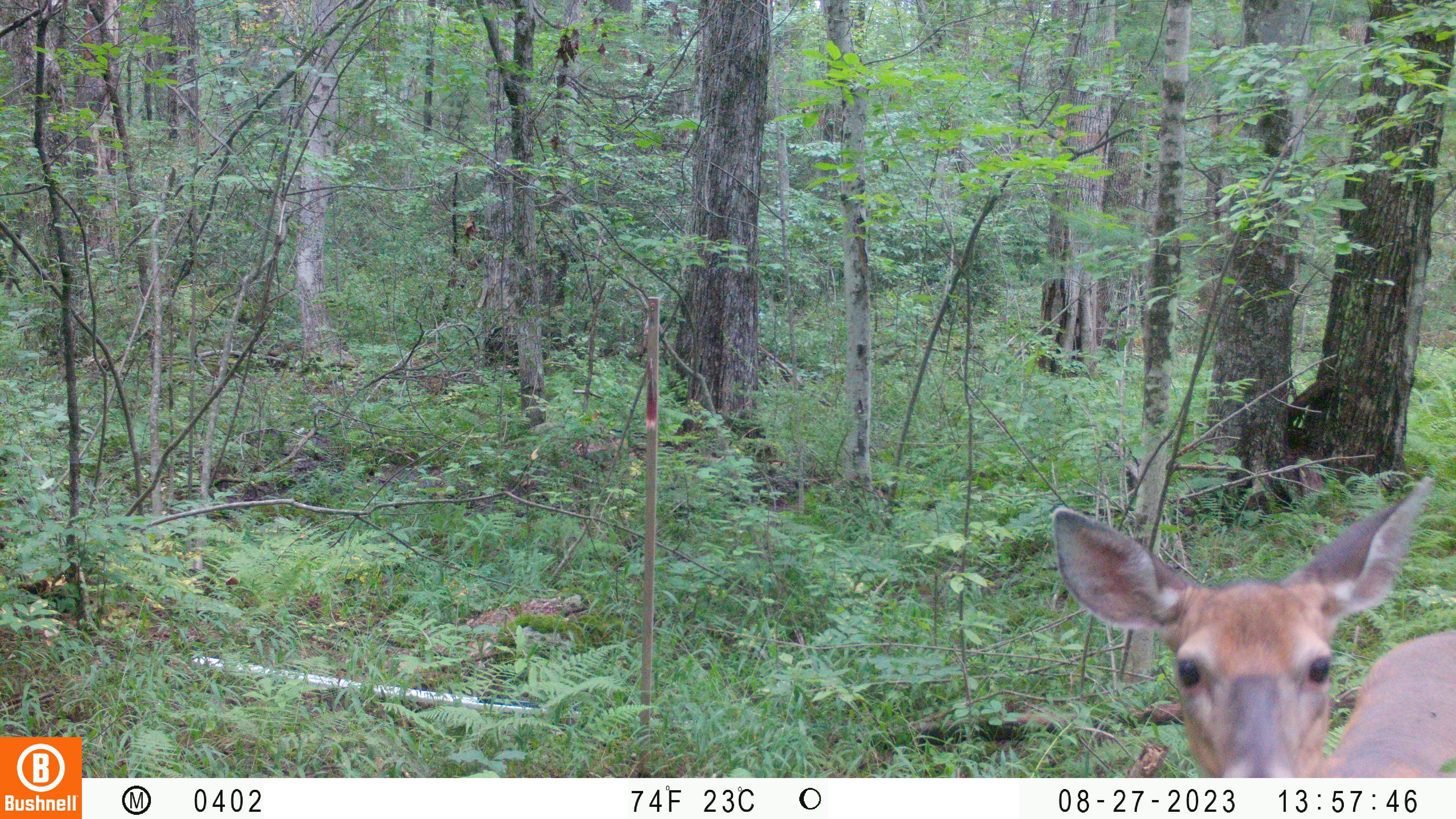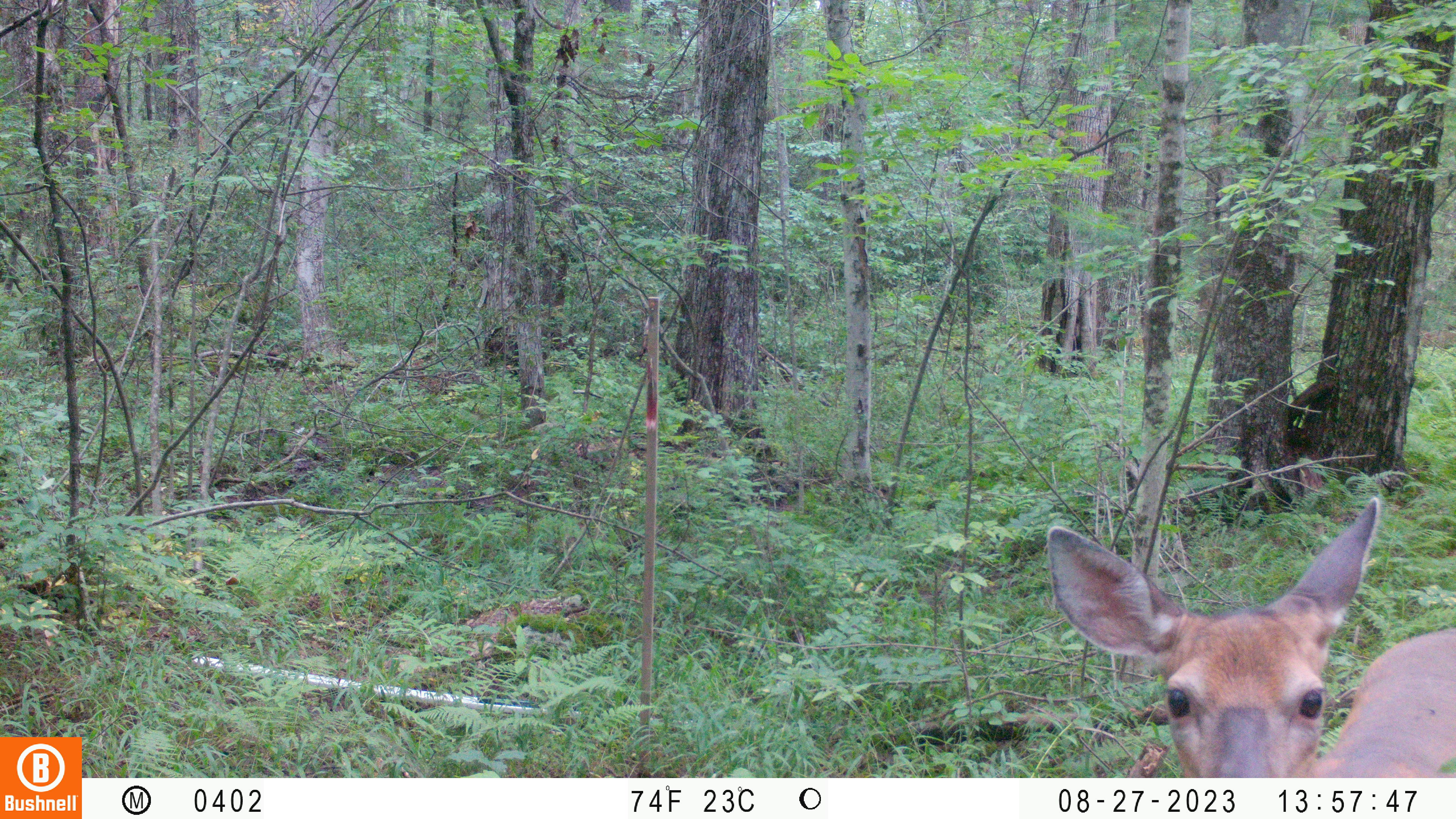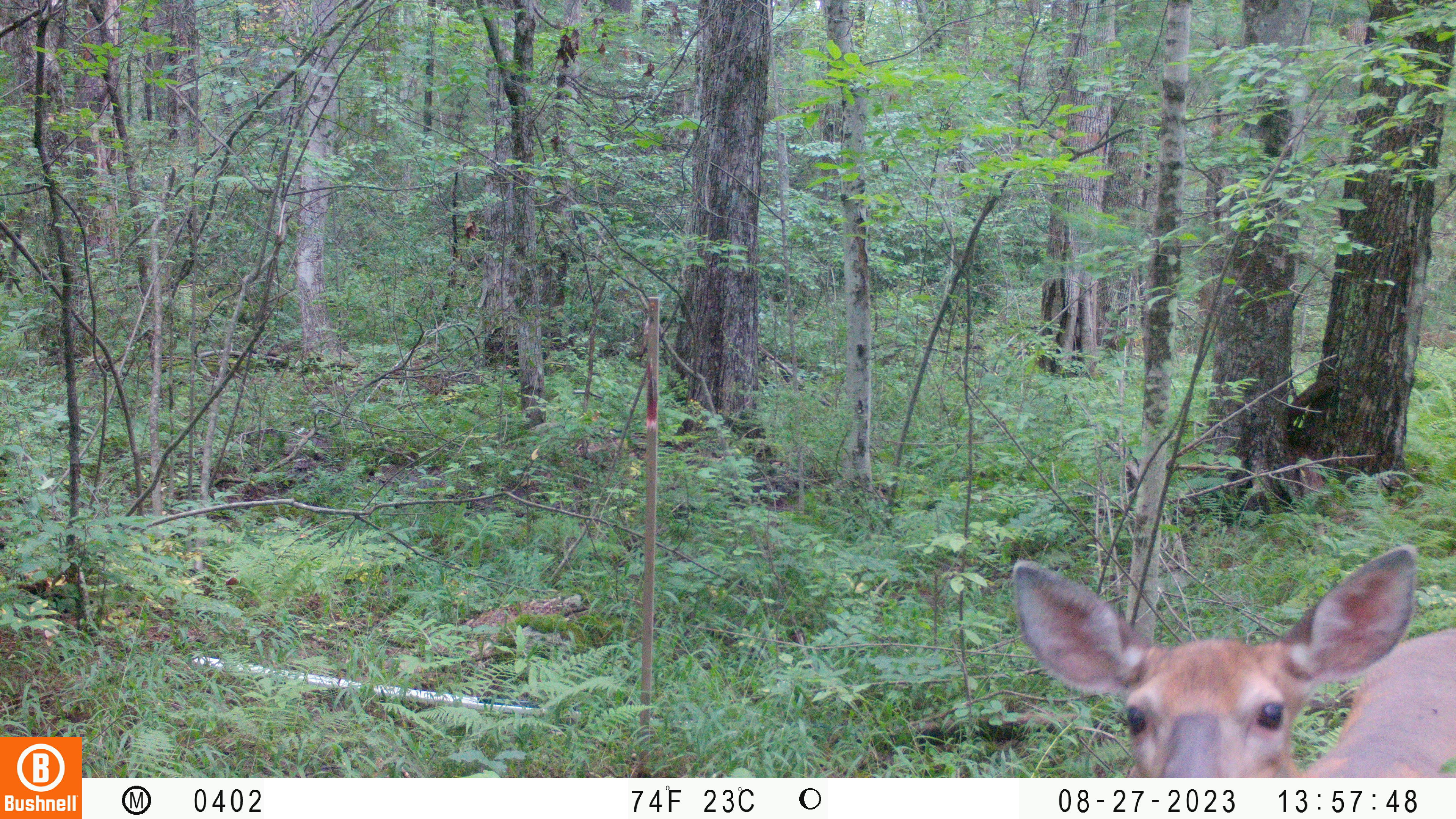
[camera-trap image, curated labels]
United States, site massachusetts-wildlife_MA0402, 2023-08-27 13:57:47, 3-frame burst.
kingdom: Animalia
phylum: Chordata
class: Mammalia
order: Artiodactyla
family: Cervidae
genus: Odocoileus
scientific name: Odocoileus virginianus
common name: white-tailed deer